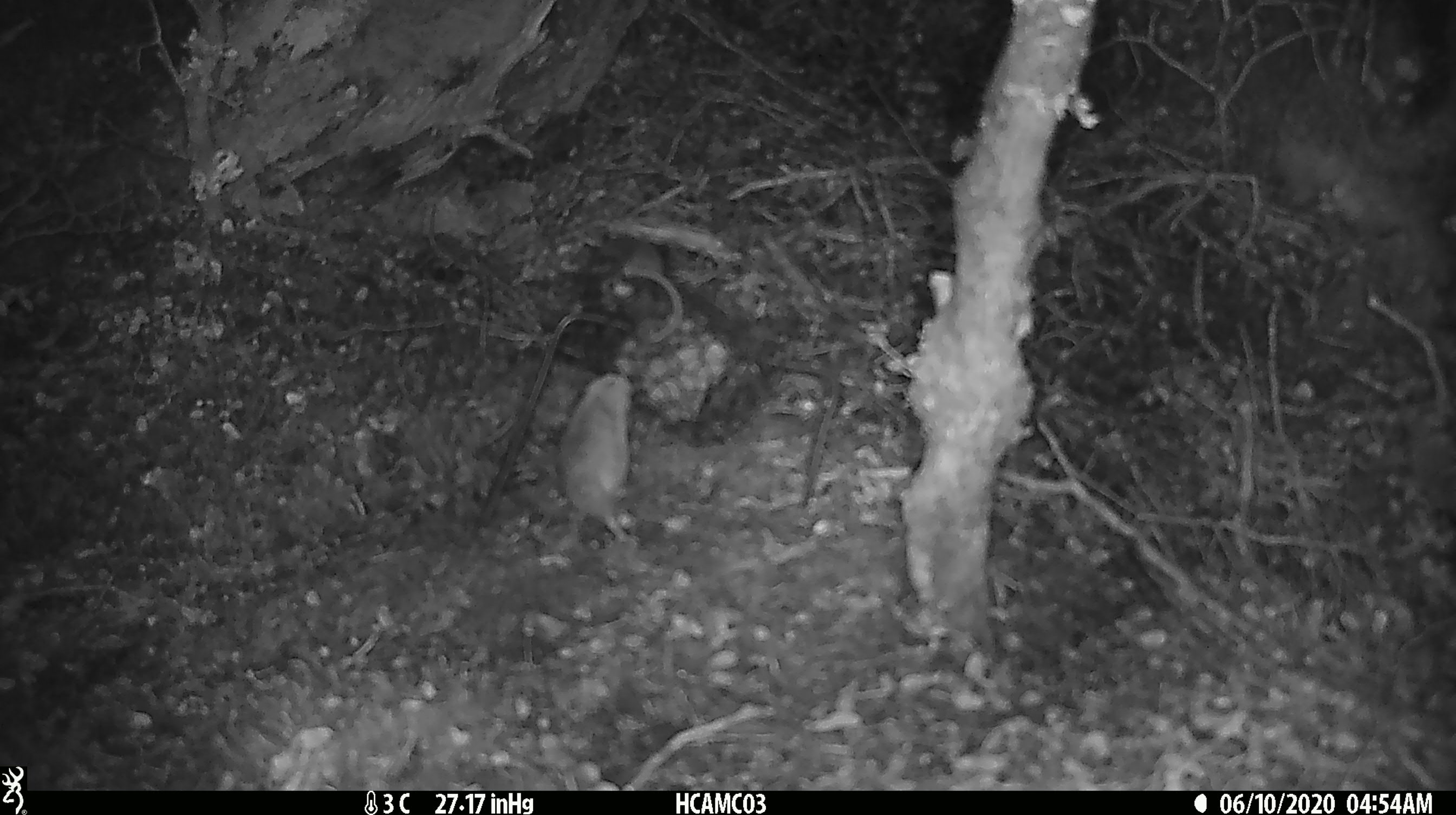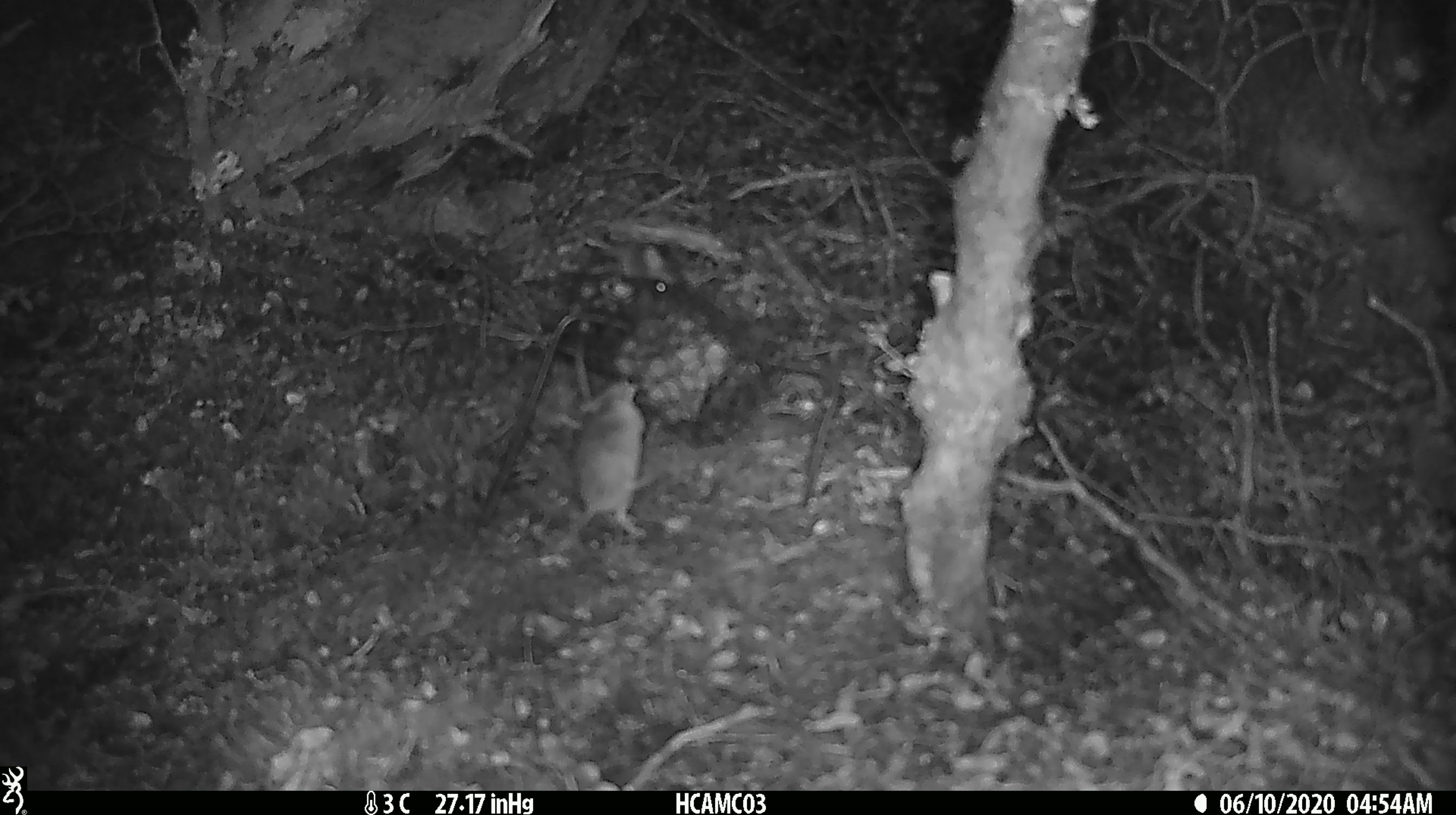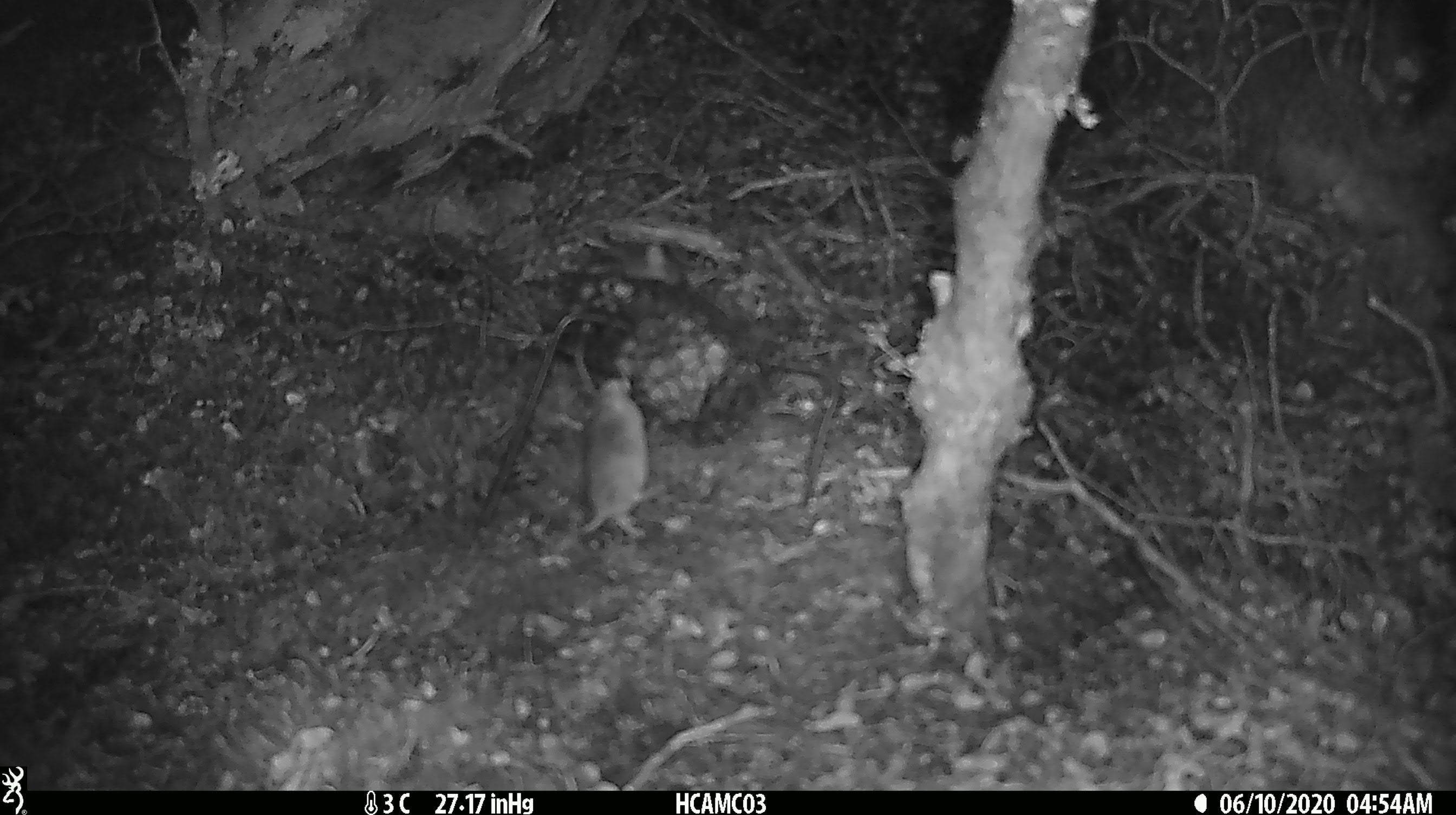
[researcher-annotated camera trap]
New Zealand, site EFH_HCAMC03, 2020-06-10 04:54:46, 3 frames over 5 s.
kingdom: Animalia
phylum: Chordata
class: Mammalia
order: Rodentia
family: Muridae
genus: Mus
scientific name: Mus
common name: mouse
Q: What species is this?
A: Mouse (Mus).